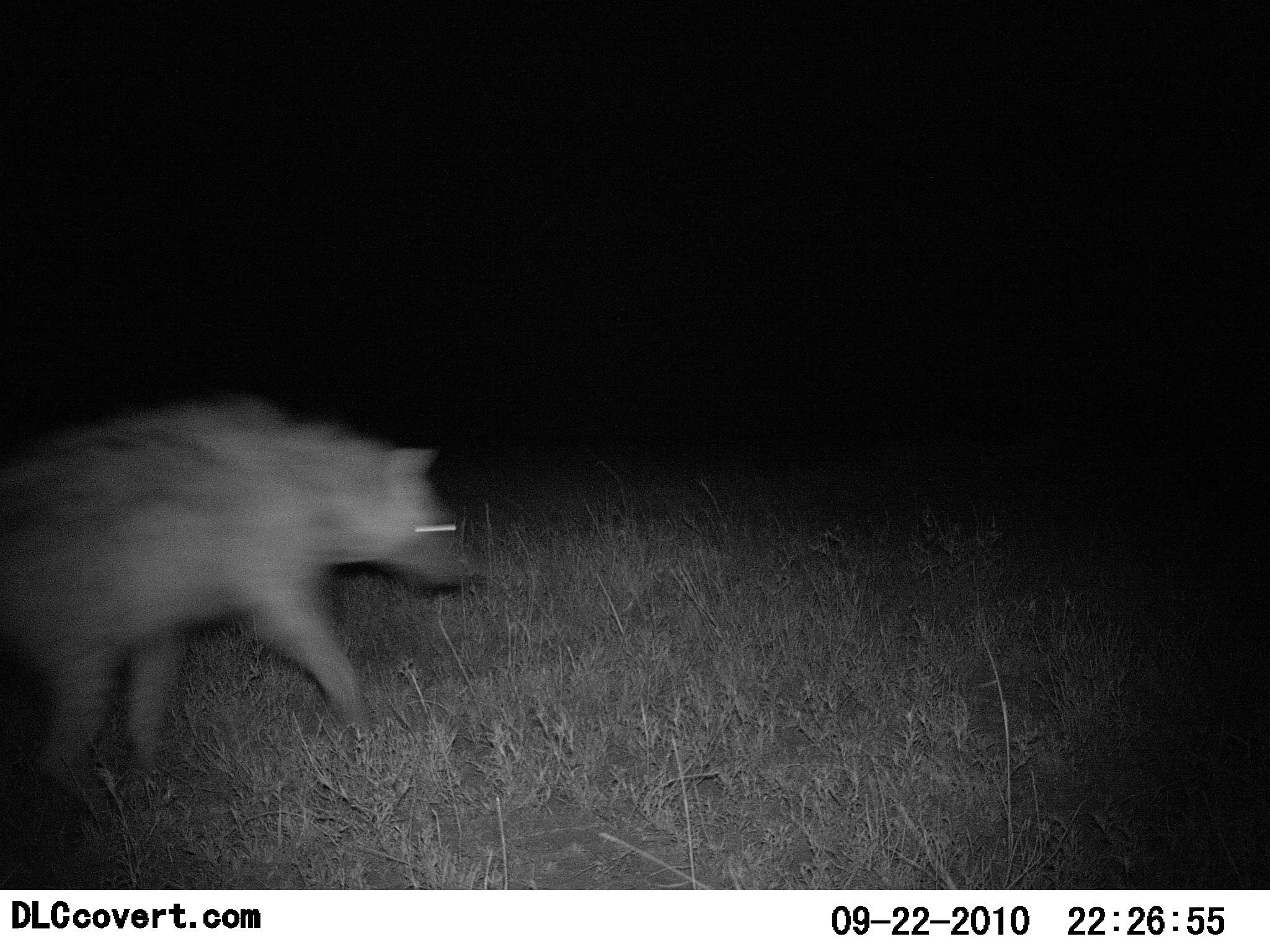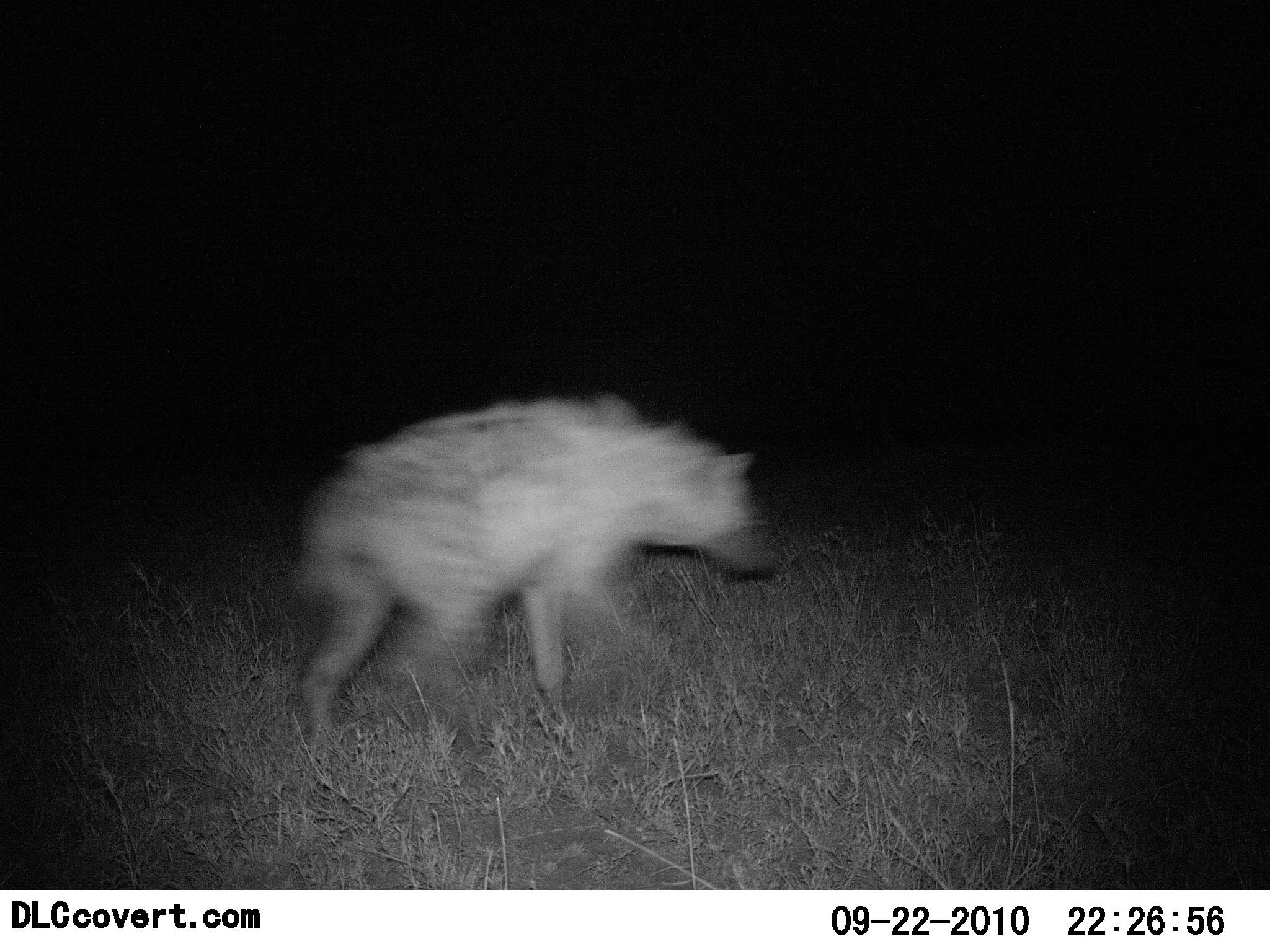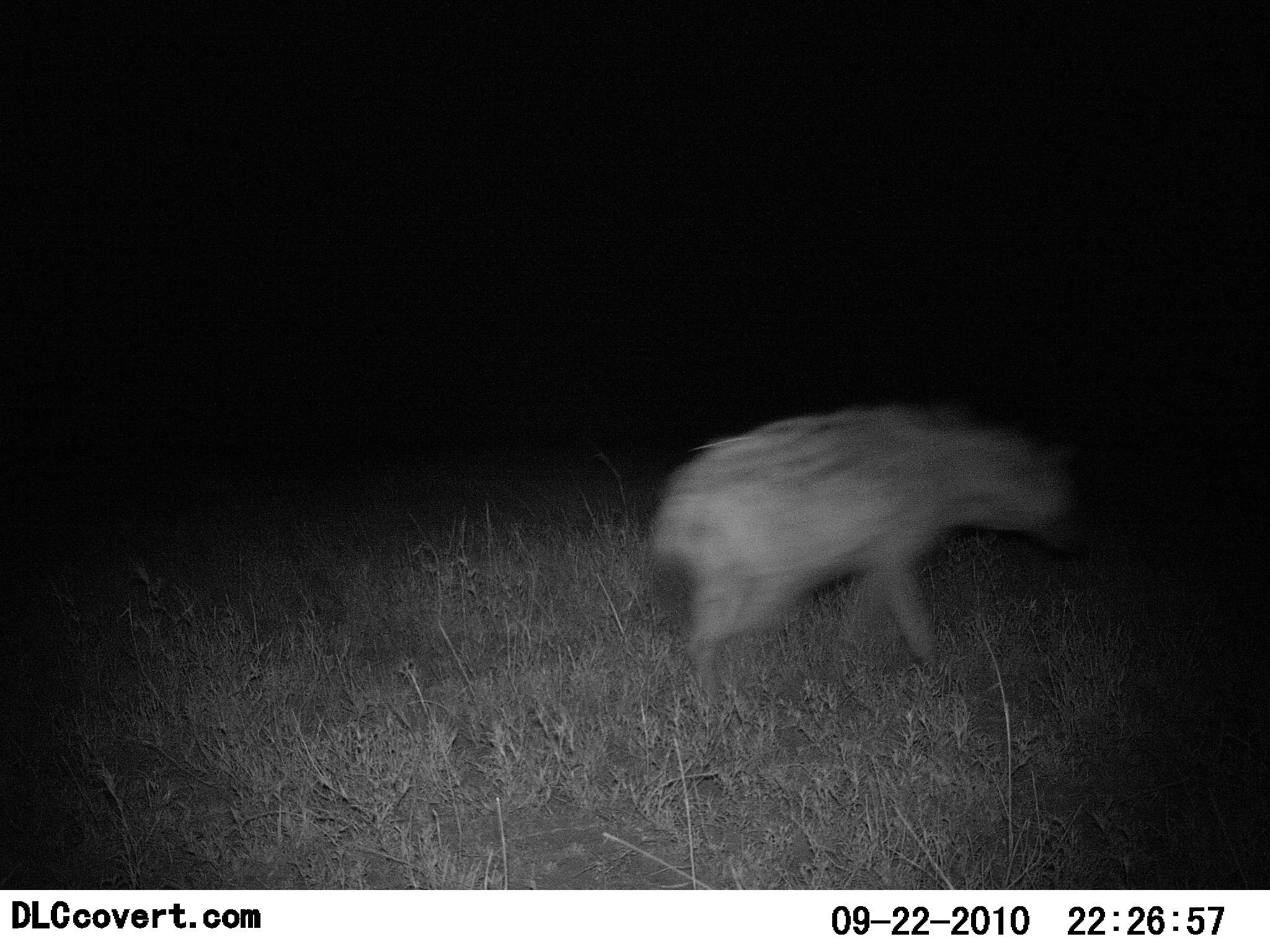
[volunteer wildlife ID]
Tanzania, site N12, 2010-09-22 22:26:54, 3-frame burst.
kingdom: Animalia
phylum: Chordata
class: Mammalia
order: Carnivora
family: Hyaenidae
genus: Crocuta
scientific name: Crocuta crocuta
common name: spotted hyena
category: hyenaspotted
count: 1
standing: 0%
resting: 0%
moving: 100%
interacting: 0%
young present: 0%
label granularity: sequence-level